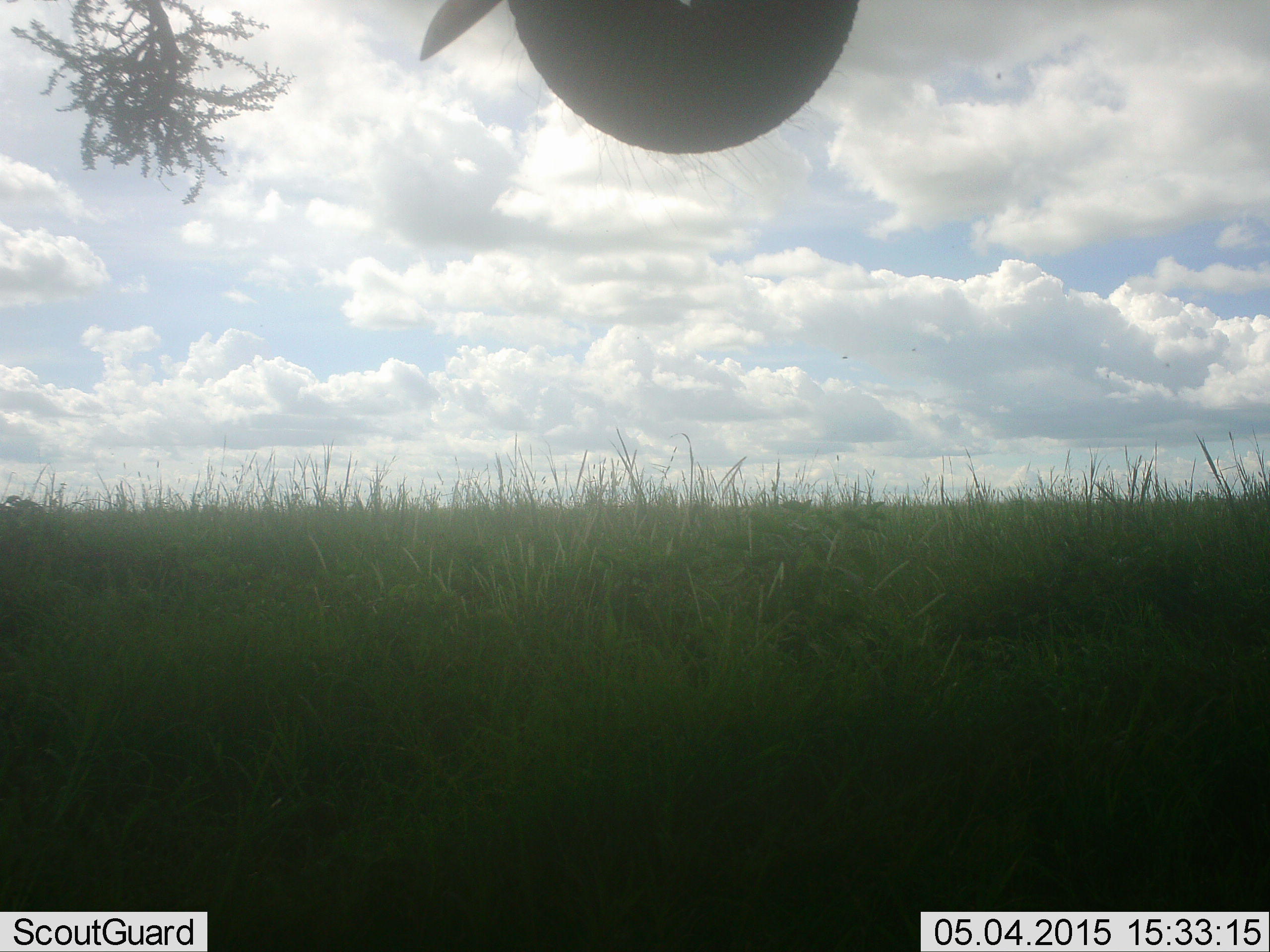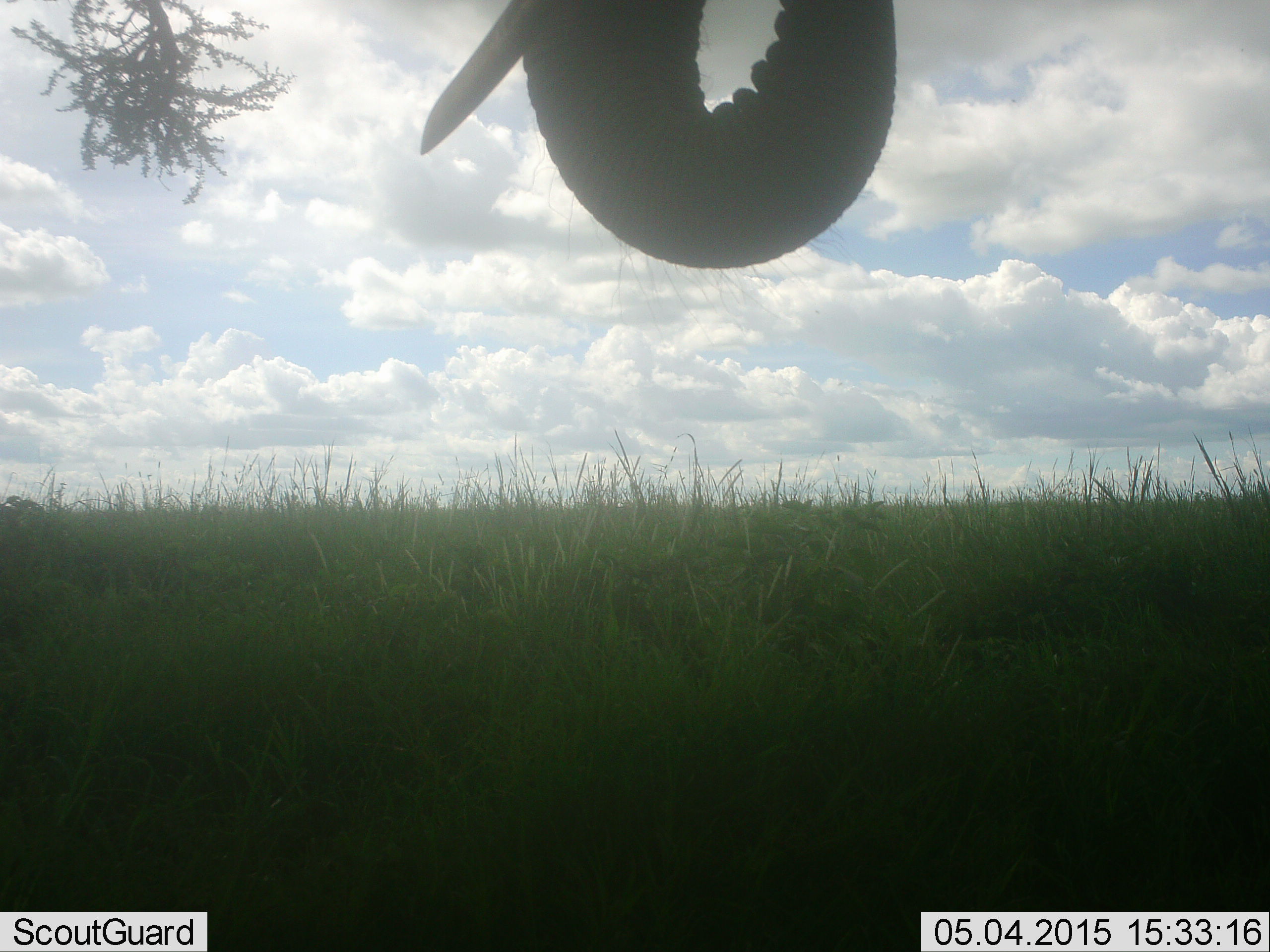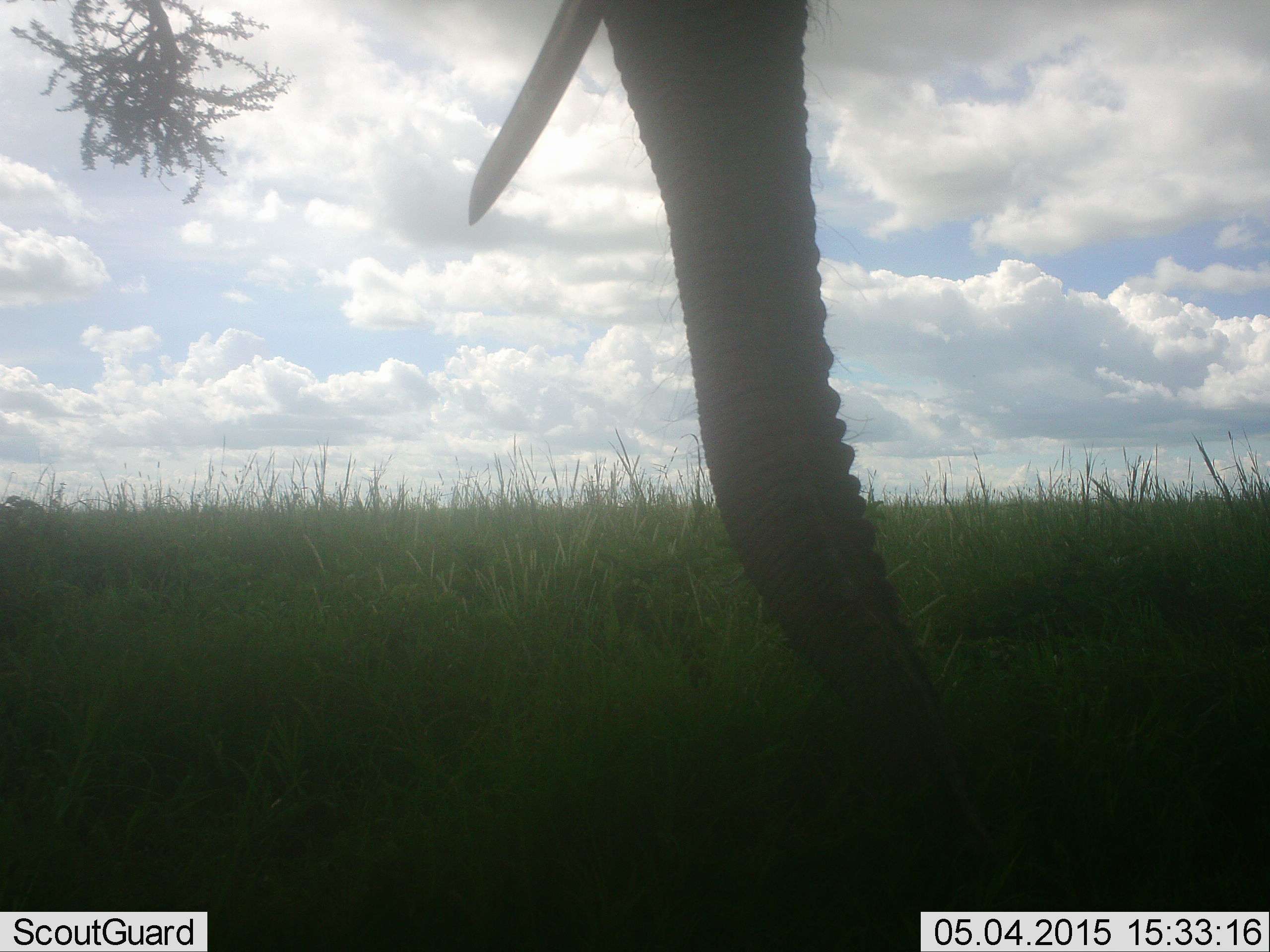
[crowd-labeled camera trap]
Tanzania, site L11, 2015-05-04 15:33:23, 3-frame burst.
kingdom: Animalia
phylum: Chordata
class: Mammalia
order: Proboscidea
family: Elephantidae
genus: Loxodonta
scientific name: Loxodonta africana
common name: african bush elephant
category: elephant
Elephant (african bush elephant) (Loxodonta africana), count 1. Behavior (volunteer vote fractions): standing 50%, resting 0%, moving 0%, interacting 0%. Young present (vote fraction): 0%. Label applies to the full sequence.